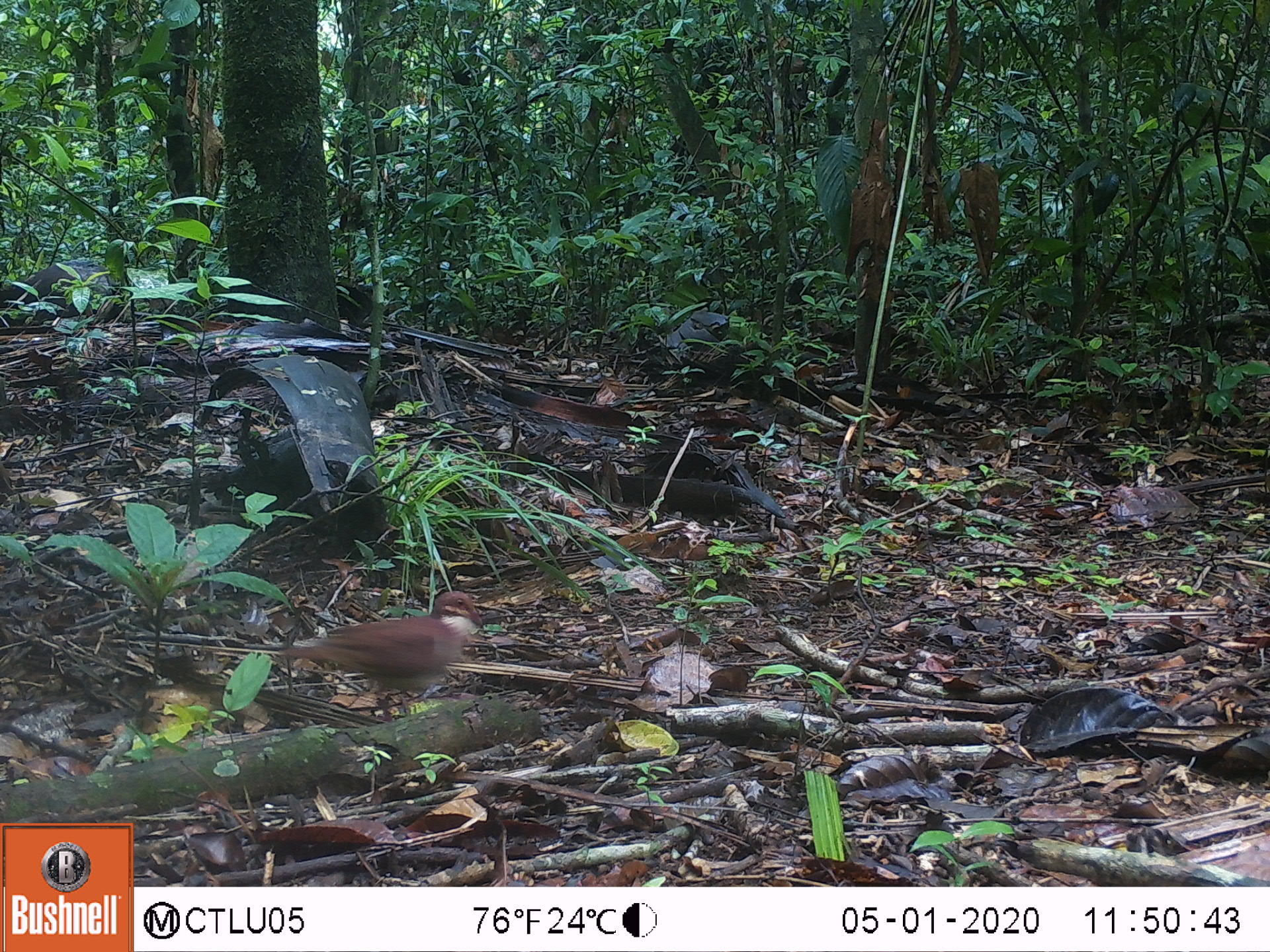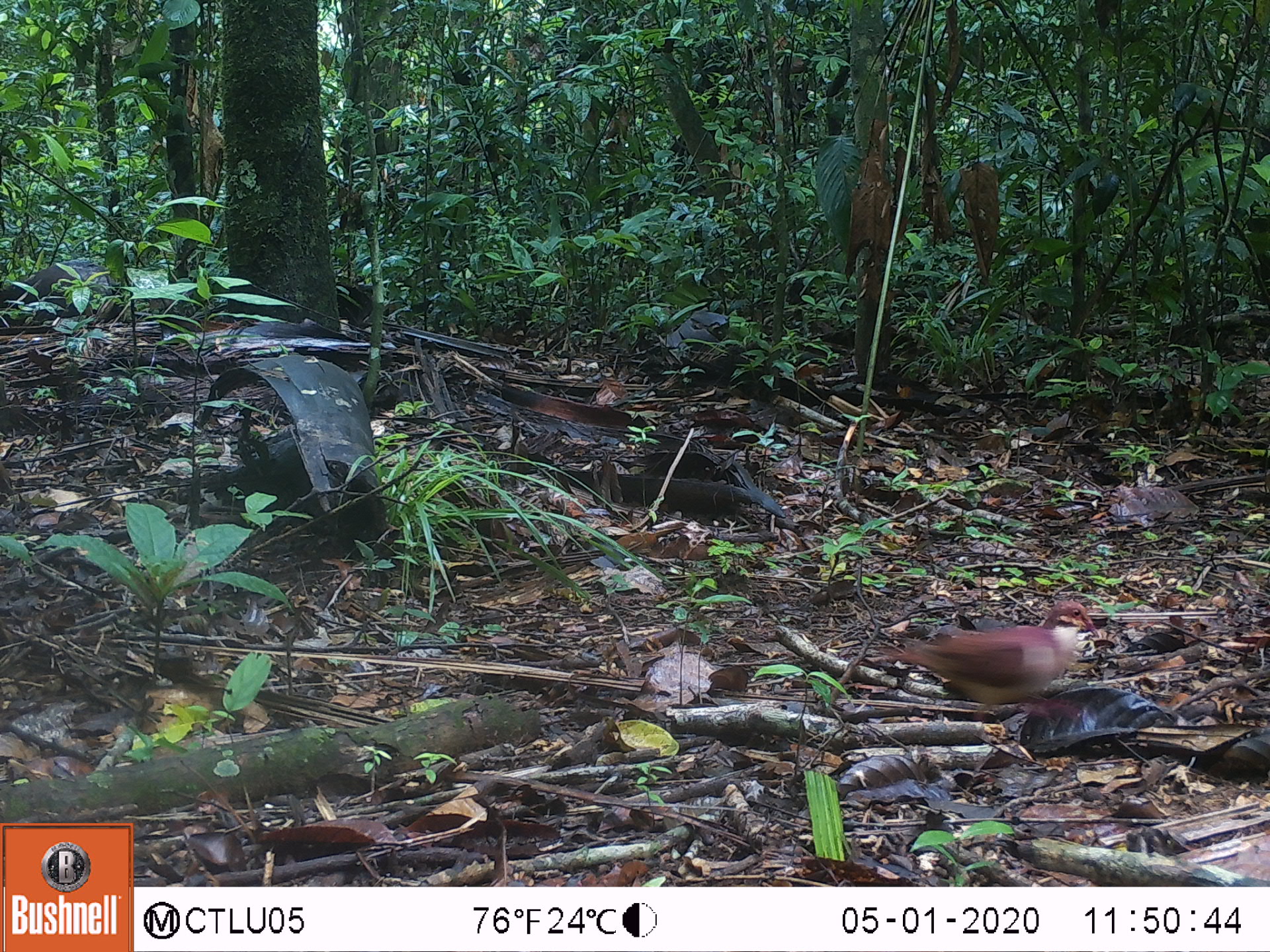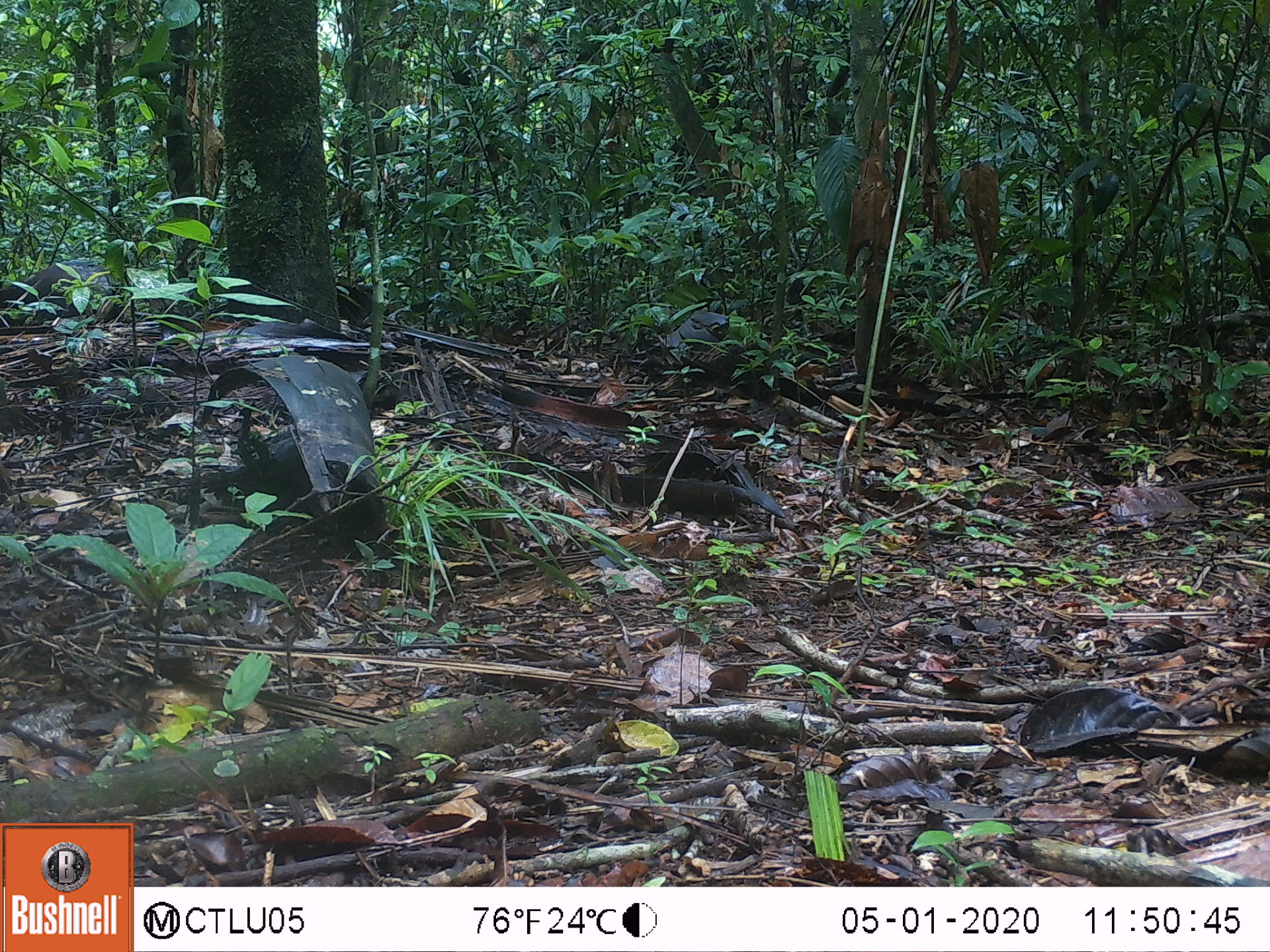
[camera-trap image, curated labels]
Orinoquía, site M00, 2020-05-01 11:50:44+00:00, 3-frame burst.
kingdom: Animalia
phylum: Chordata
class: Aves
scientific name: Aves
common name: bird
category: unknown bird